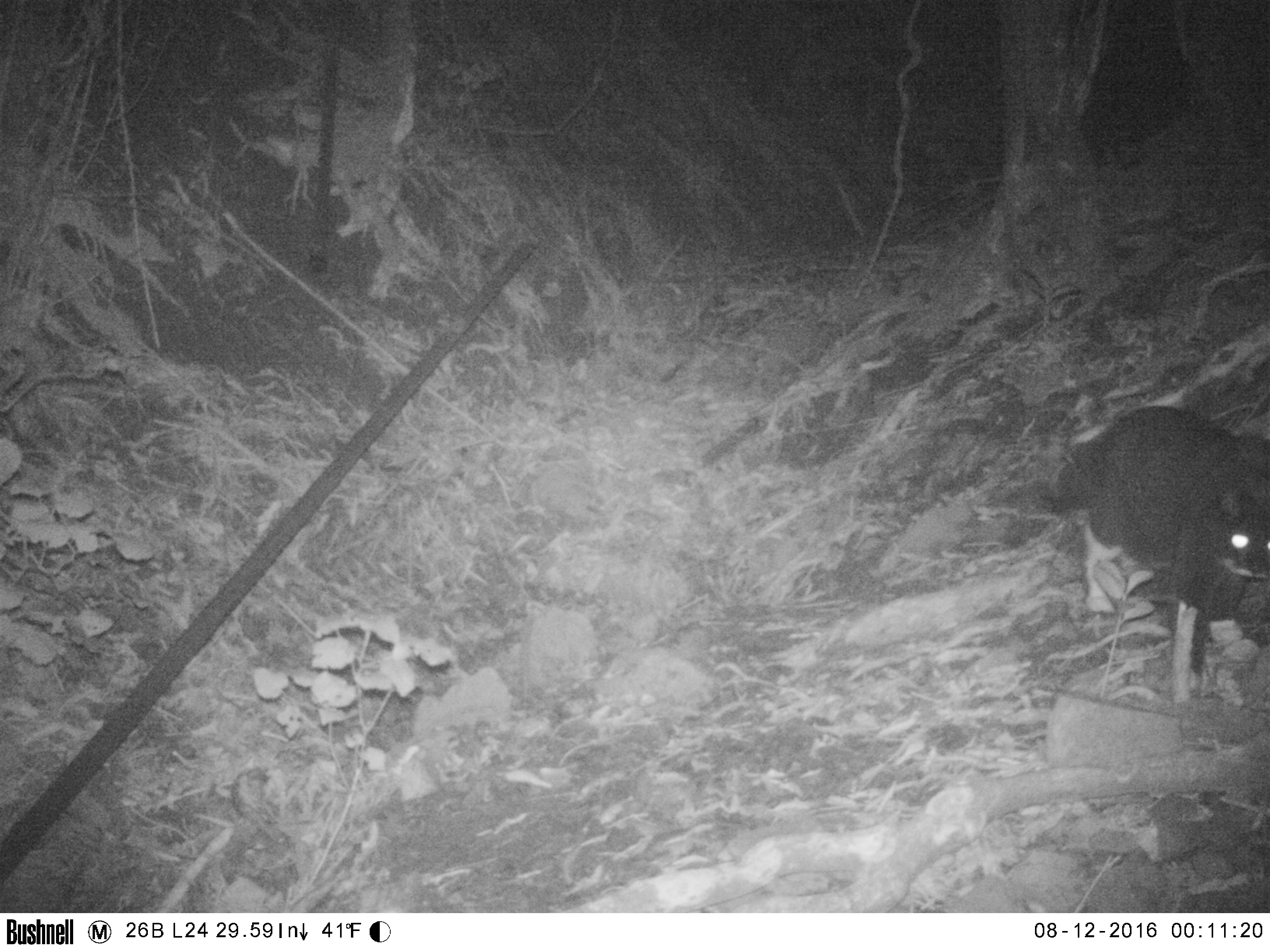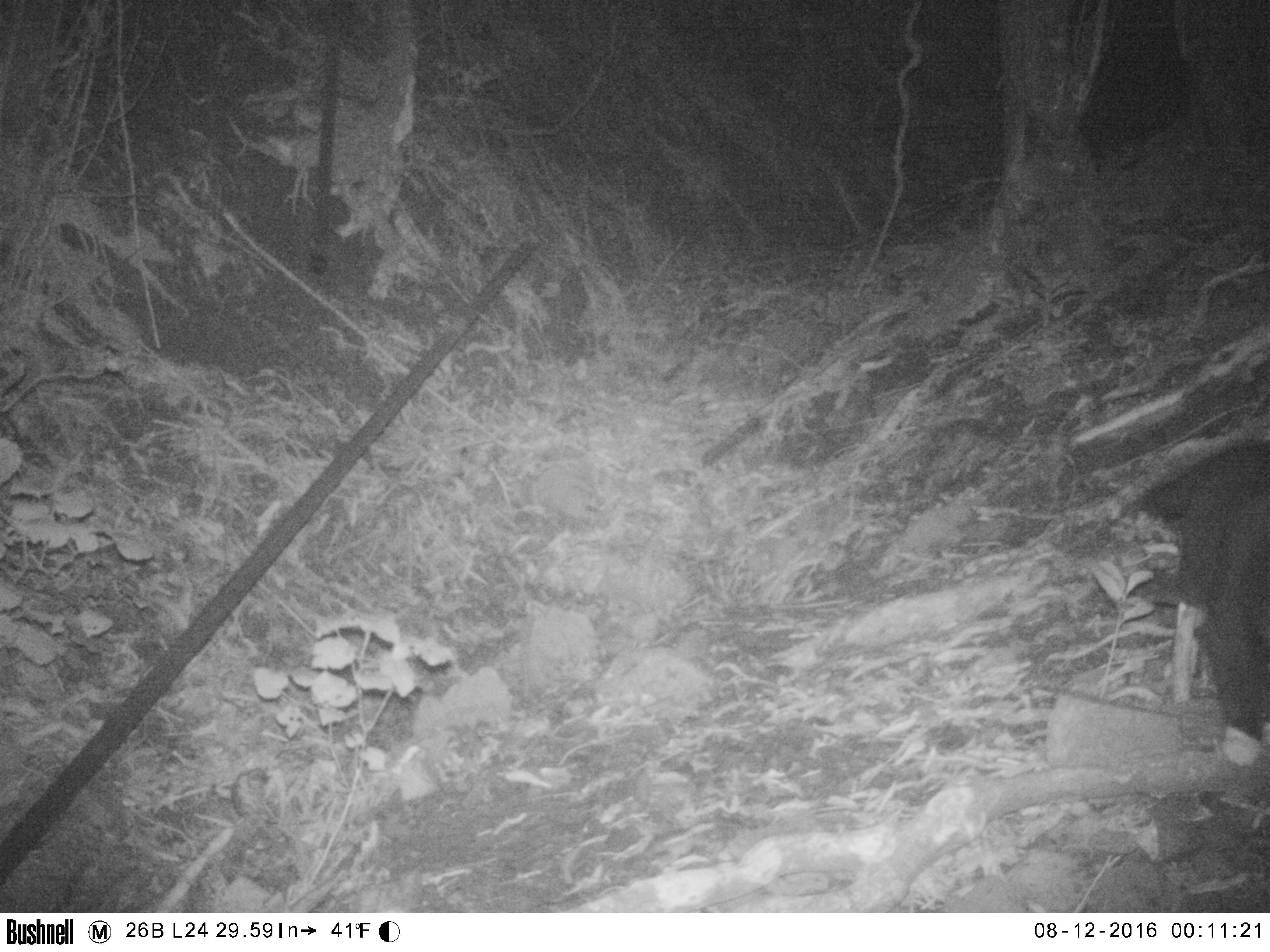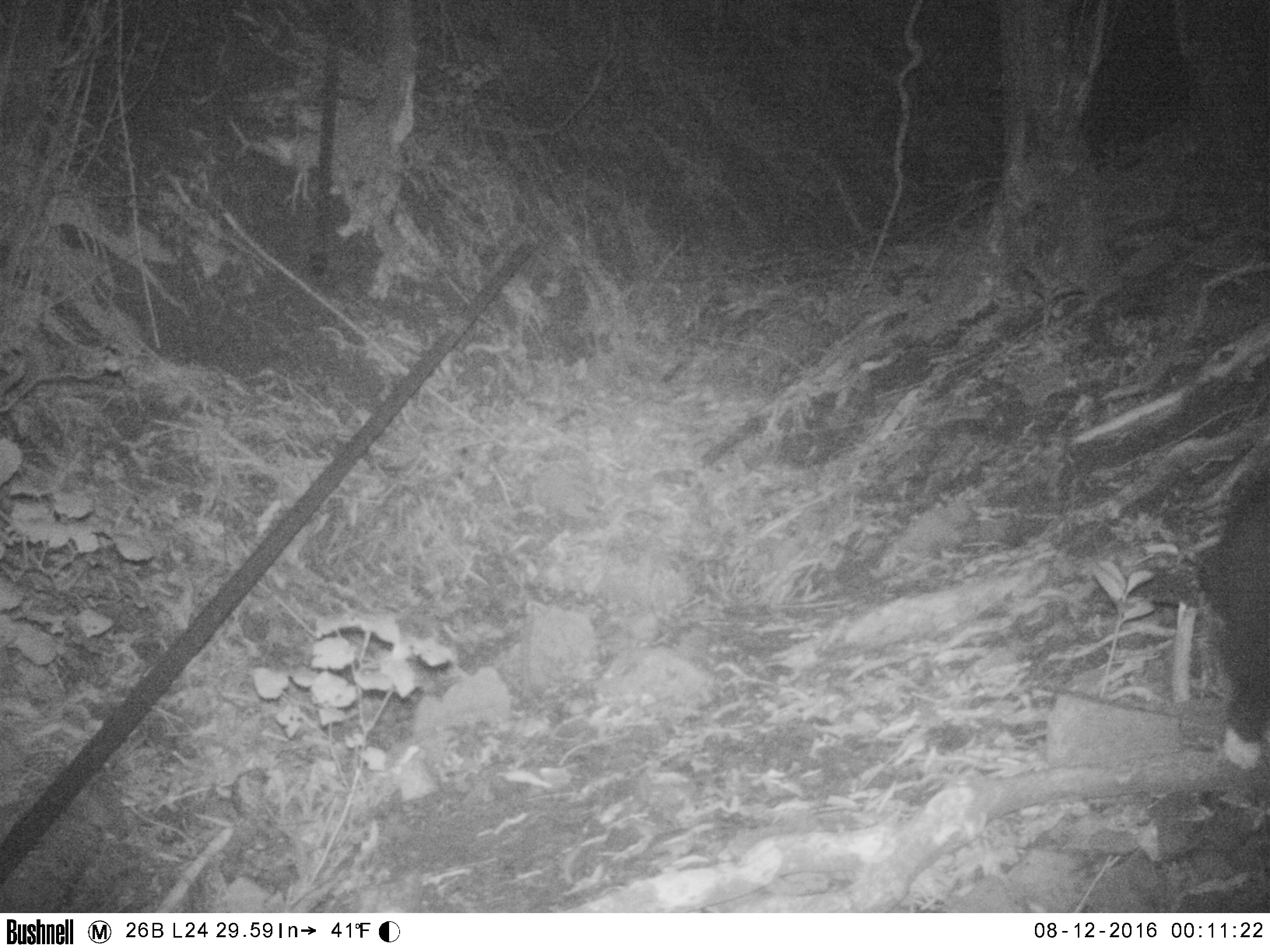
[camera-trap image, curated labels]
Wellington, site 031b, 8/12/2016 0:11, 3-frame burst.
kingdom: Animalia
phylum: Chordata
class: Mammalia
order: Carnivora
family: Felidae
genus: Felis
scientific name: Felis catus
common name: cat